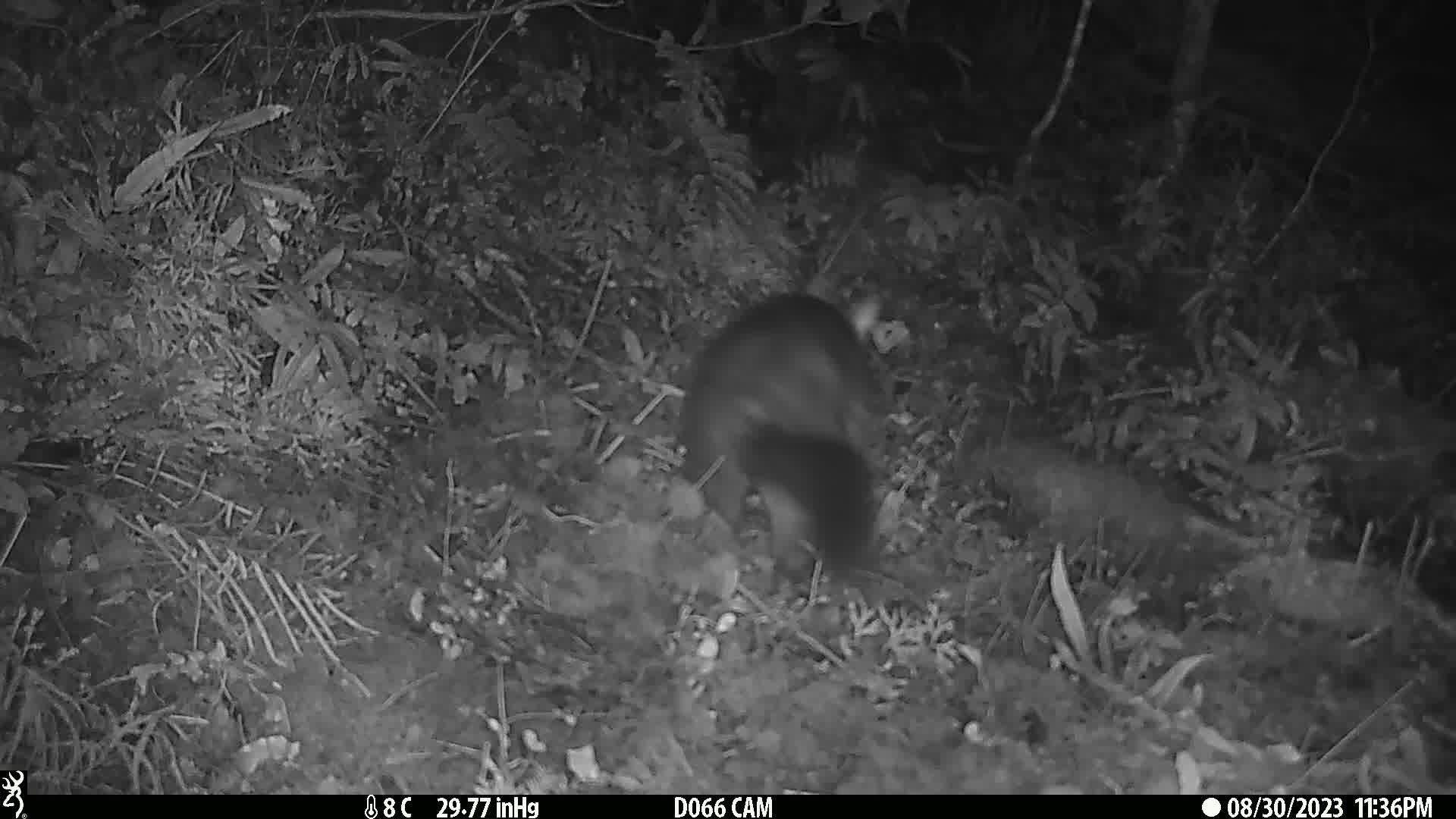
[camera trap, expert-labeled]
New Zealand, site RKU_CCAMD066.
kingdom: Animalia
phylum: Chordata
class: Mammalia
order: Diprotodontia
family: Phalangeridae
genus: Trichosurus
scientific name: Trichosurus vulpecula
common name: common brushtail possum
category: possum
Possum (common brushtail possum) (Trichosurus vulpecula).